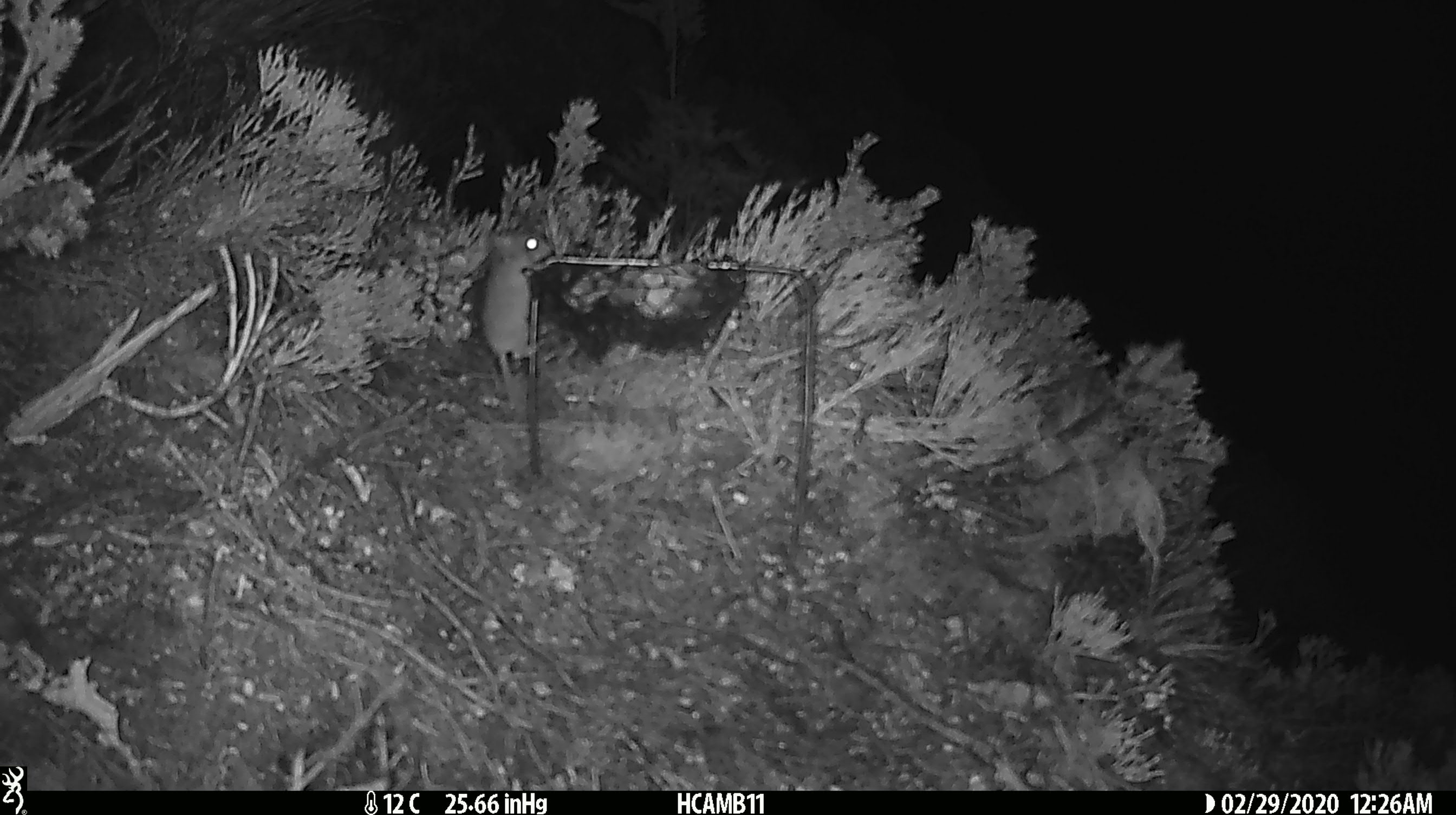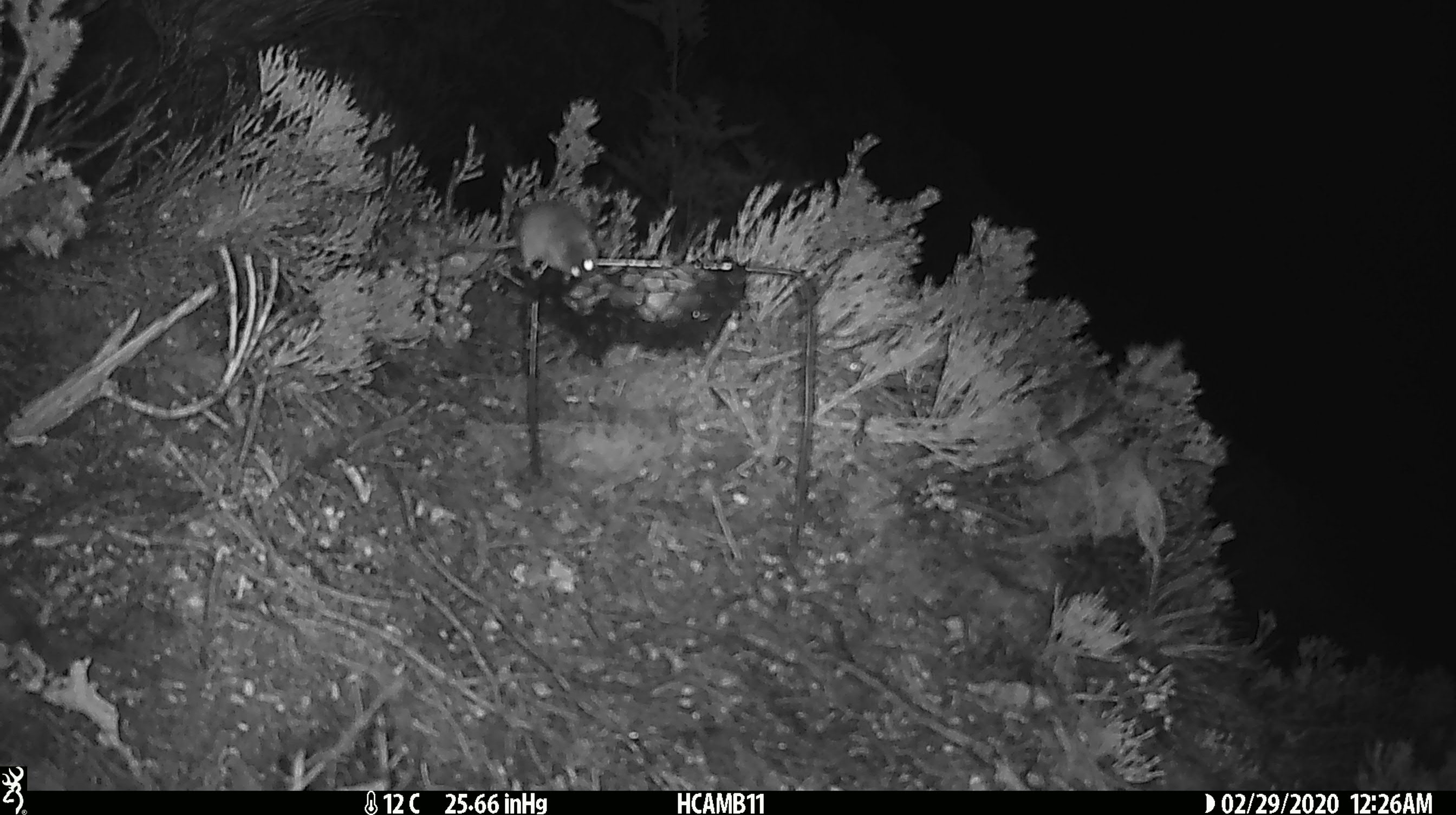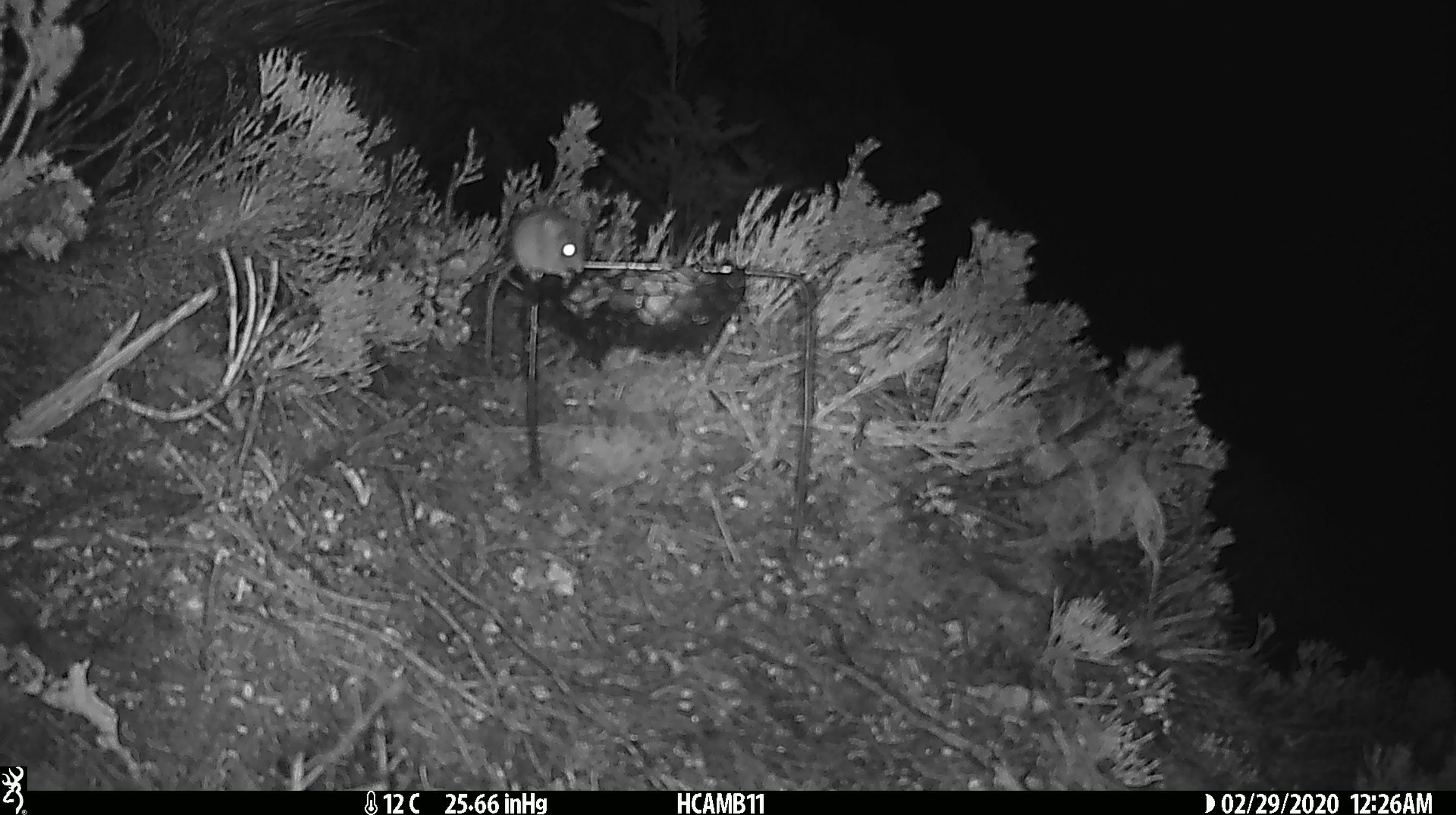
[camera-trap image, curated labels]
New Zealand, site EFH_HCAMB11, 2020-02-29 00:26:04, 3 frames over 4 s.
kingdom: Animalia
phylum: Chordata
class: Mammalia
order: Rodentia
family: Muridae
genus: Mus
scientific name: Mus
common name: mouse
Mouse (Mus).